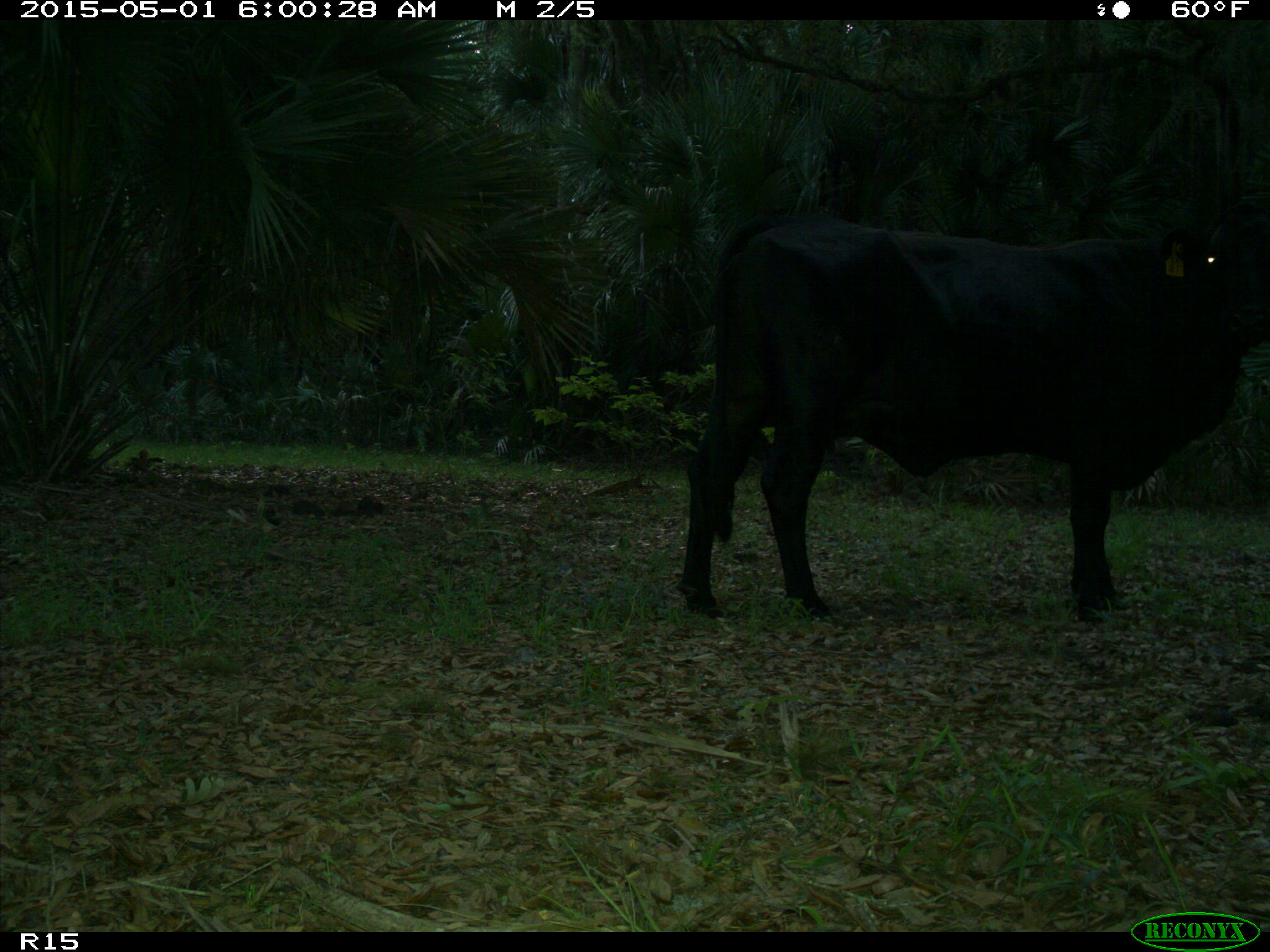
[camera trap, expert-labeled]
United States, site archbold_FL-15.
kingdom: Animalia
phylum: Chordata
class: Mammalia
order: Artiodactyla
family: Bovidae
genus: Bos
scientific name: Bos taurus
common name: domestic cow